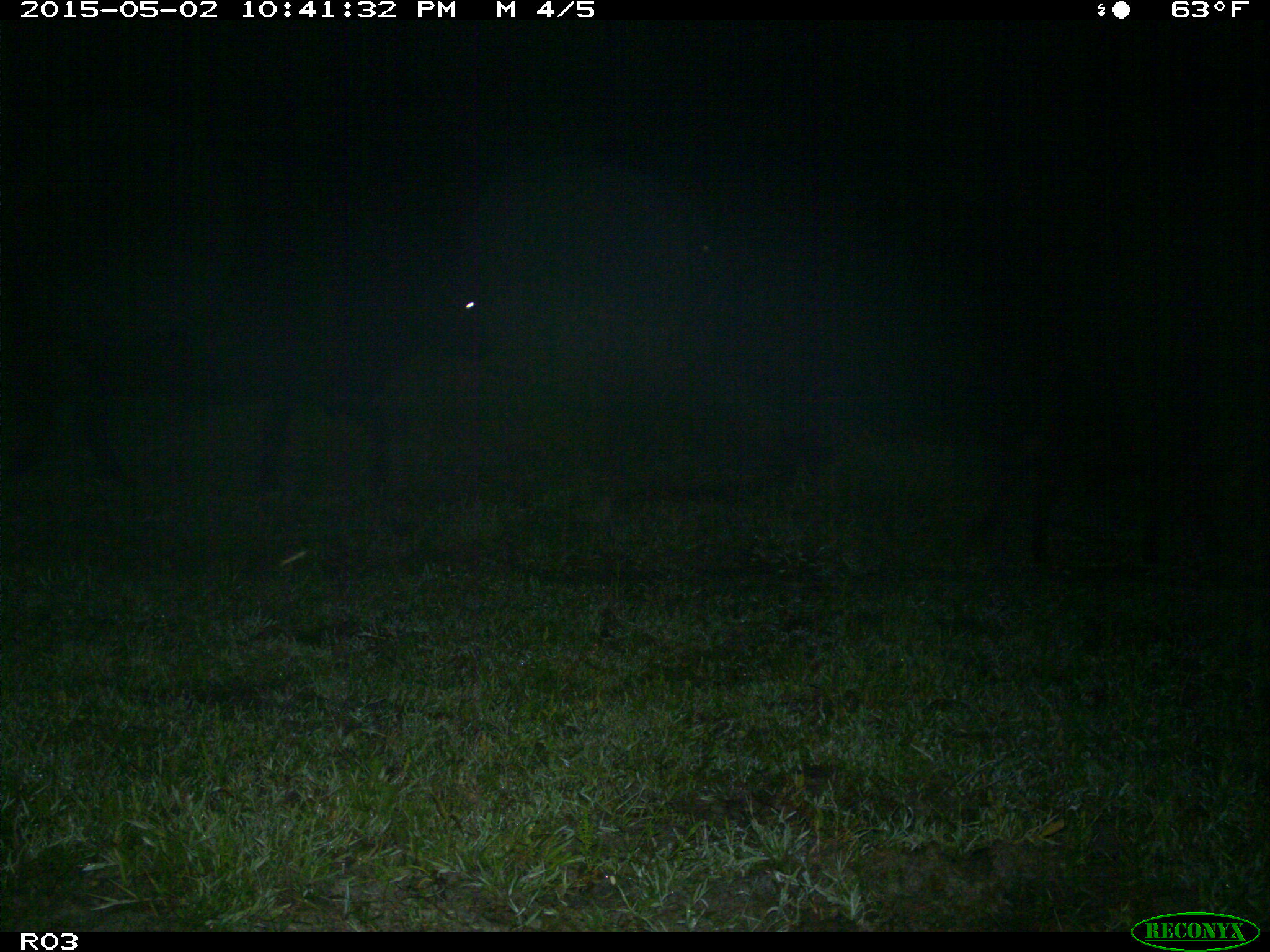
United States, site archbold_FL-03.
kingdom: Animalia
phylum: Chordata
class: Mammalia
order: Artiodactyla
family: Bovidae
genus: Bos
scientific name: Bos taurus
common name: domestic cow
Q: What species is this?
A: Bos taurus (domestic cow).